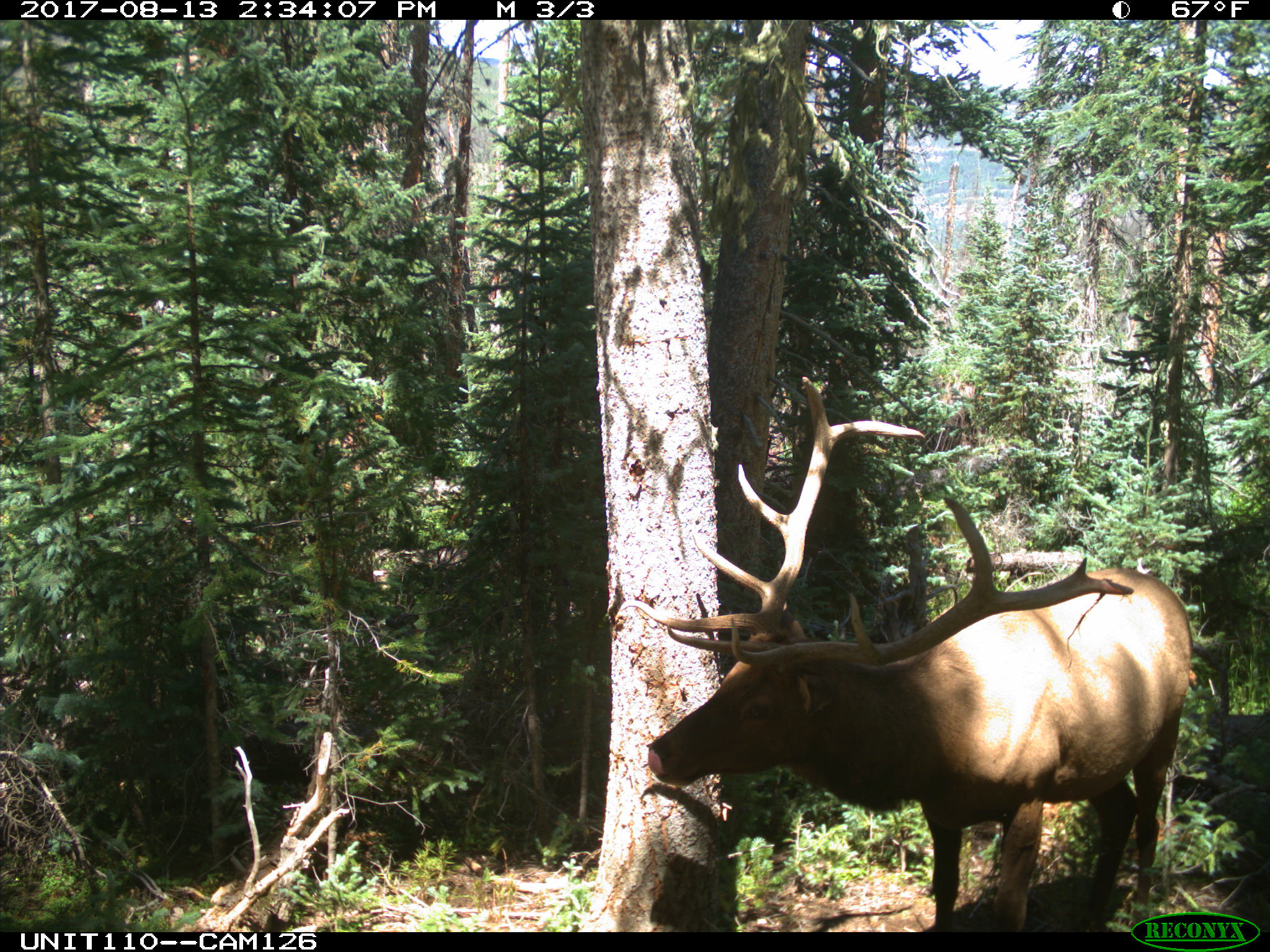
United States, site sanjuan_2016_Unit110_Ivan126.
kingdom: Animalia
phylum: Chordata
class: Mammalia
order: Artiodactyla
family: Cervidae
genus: Cervus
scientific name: Cervus elaphus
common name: red deer